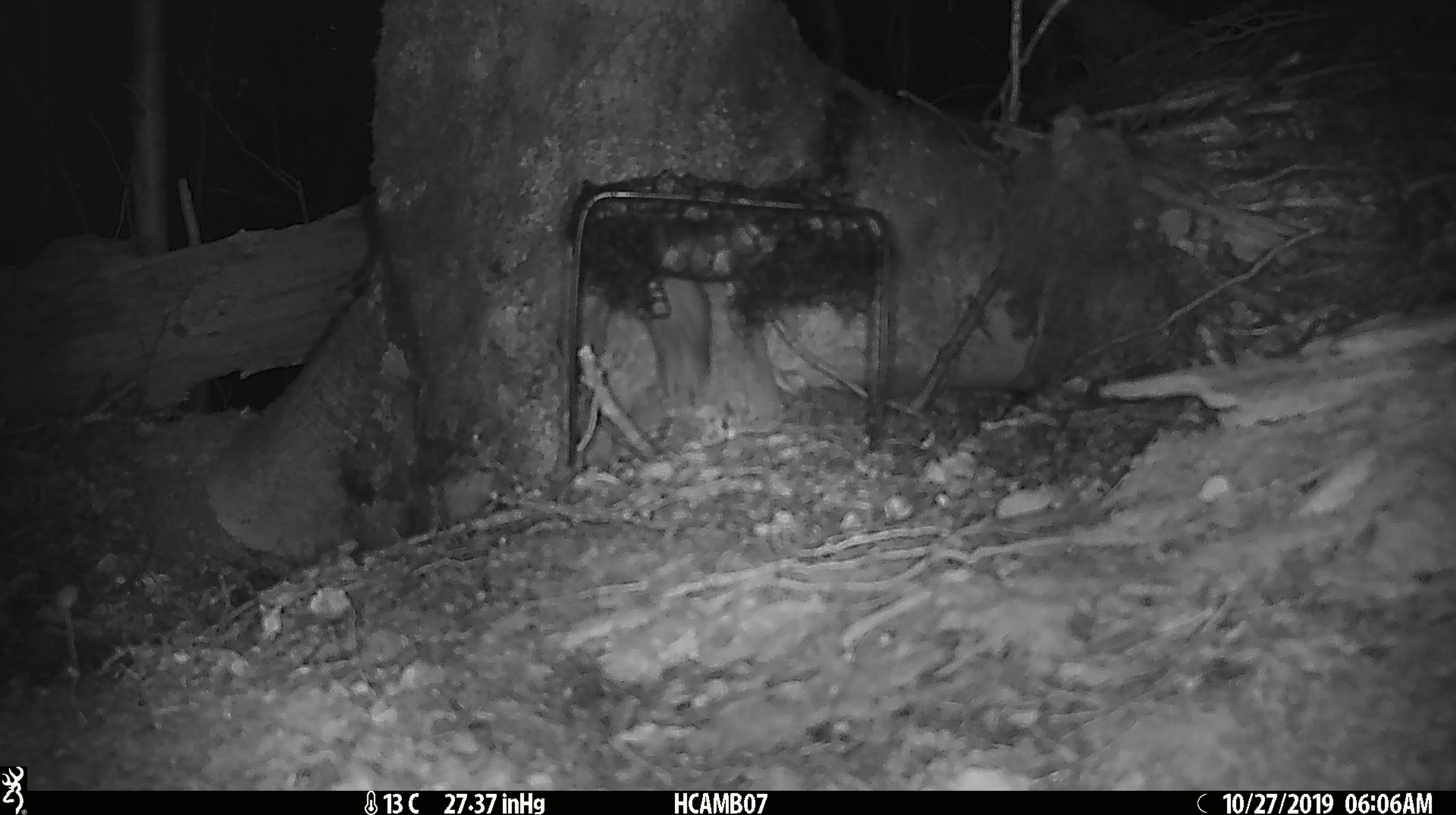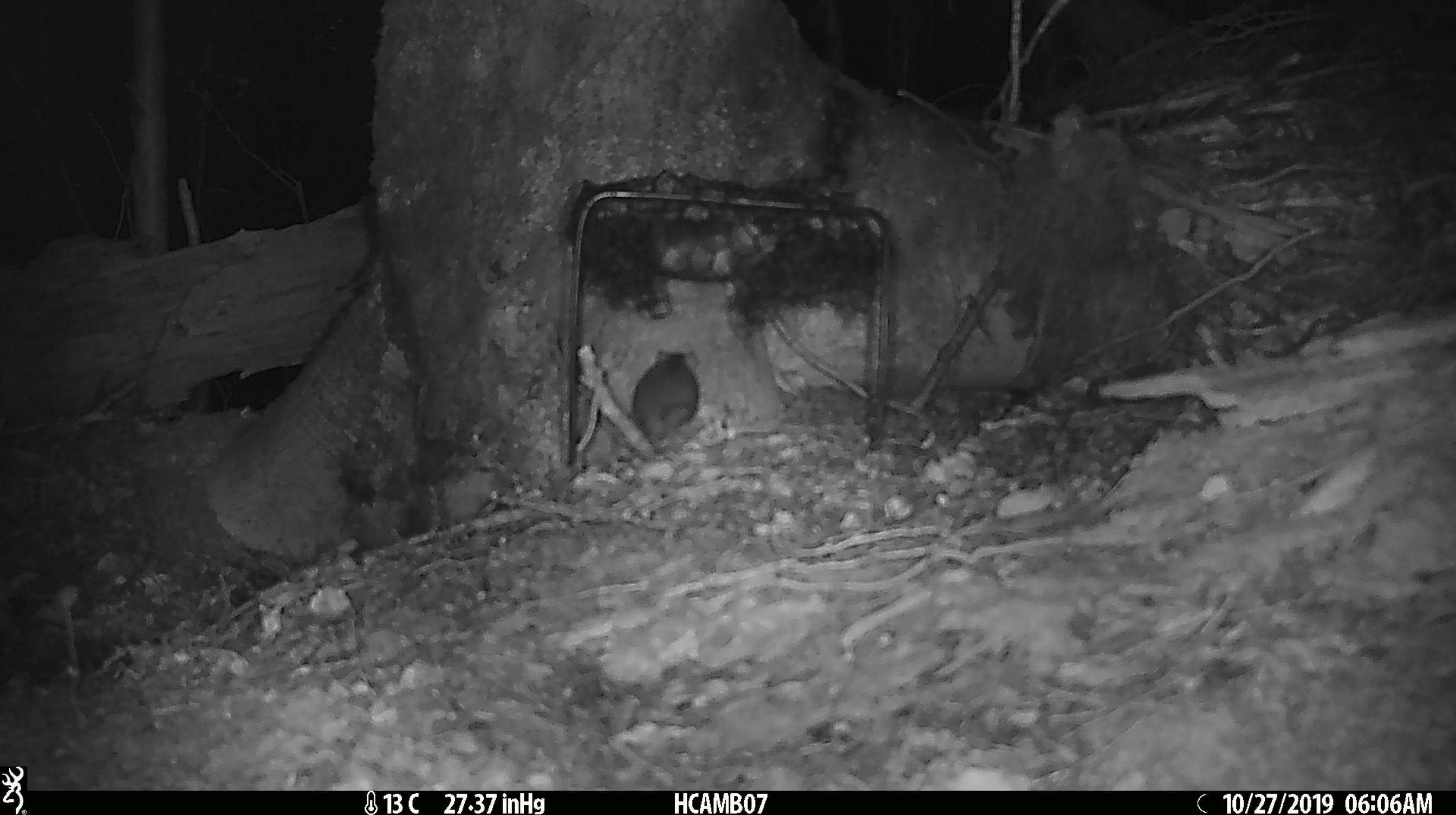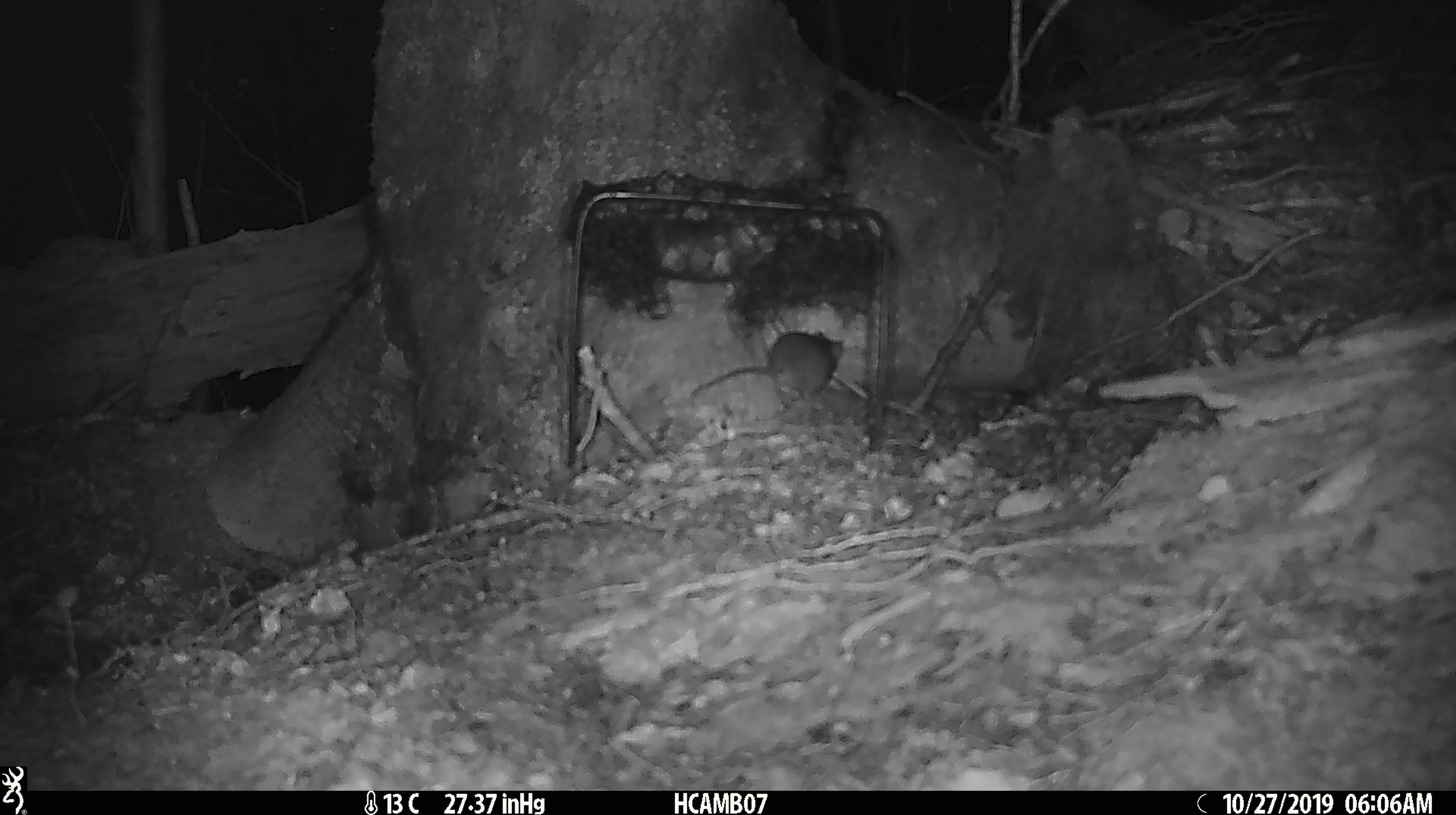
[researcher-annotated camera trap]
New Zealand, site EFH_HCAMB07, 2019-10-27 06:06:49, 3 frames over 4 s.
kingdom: Animalia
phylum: Chordata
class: Mammalia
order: Rodentia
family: Muridae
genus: Mus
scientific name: Mus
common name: mouse